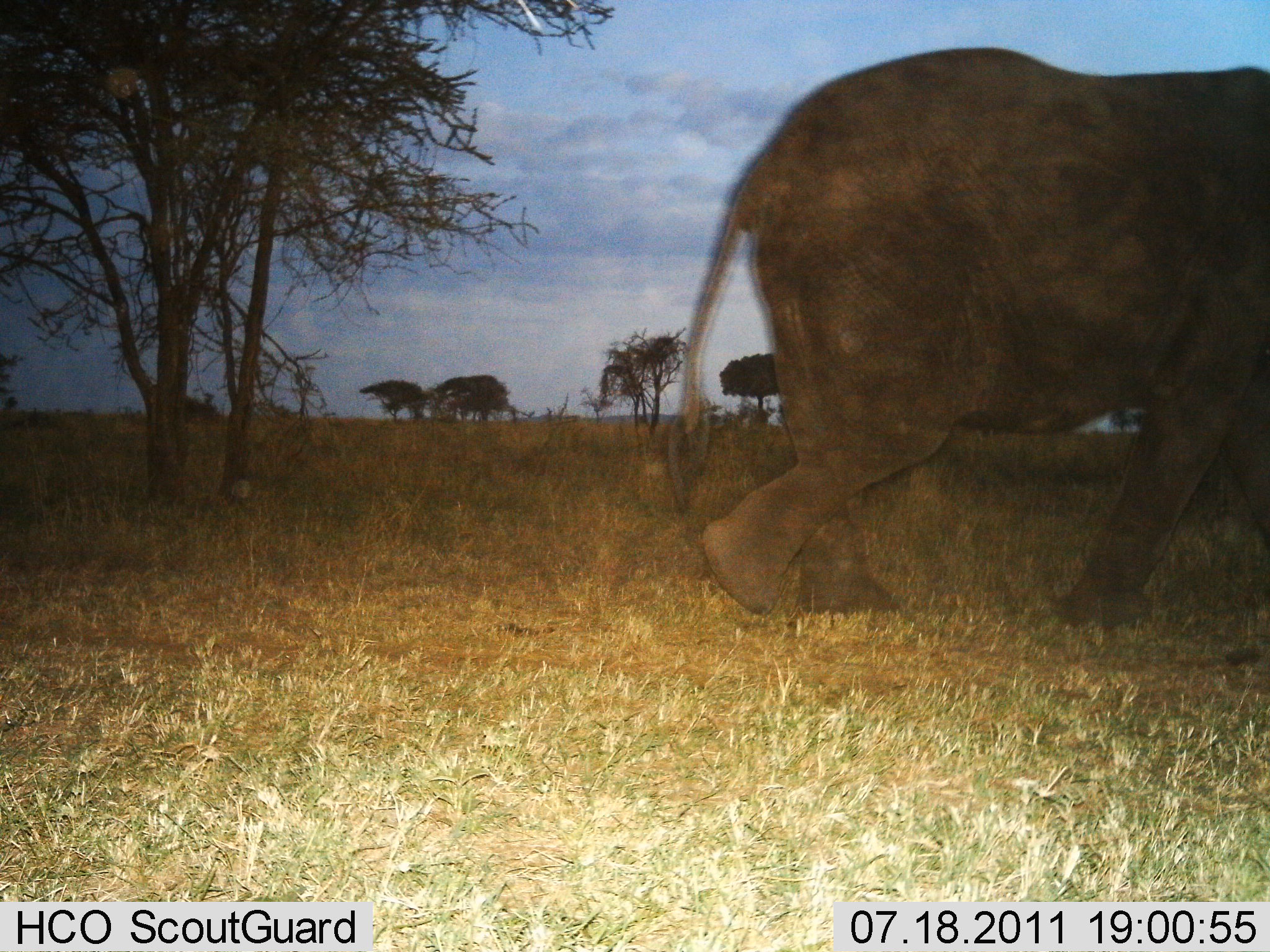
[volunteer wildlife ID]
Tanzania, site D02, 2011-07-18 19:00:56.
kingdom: Animalia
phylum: Chordata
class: Mammalia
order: Proboscidea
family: Elephantidae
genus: Loxodonta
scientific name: Loxodonta africana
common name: african bush elephant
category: elephant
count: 1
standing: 9%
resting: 0%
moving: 100%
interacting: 0%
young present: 0%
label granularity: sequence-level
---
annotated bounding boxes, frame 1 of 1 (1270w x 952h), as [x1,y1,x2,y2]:
animal: [656,42,1270,630]